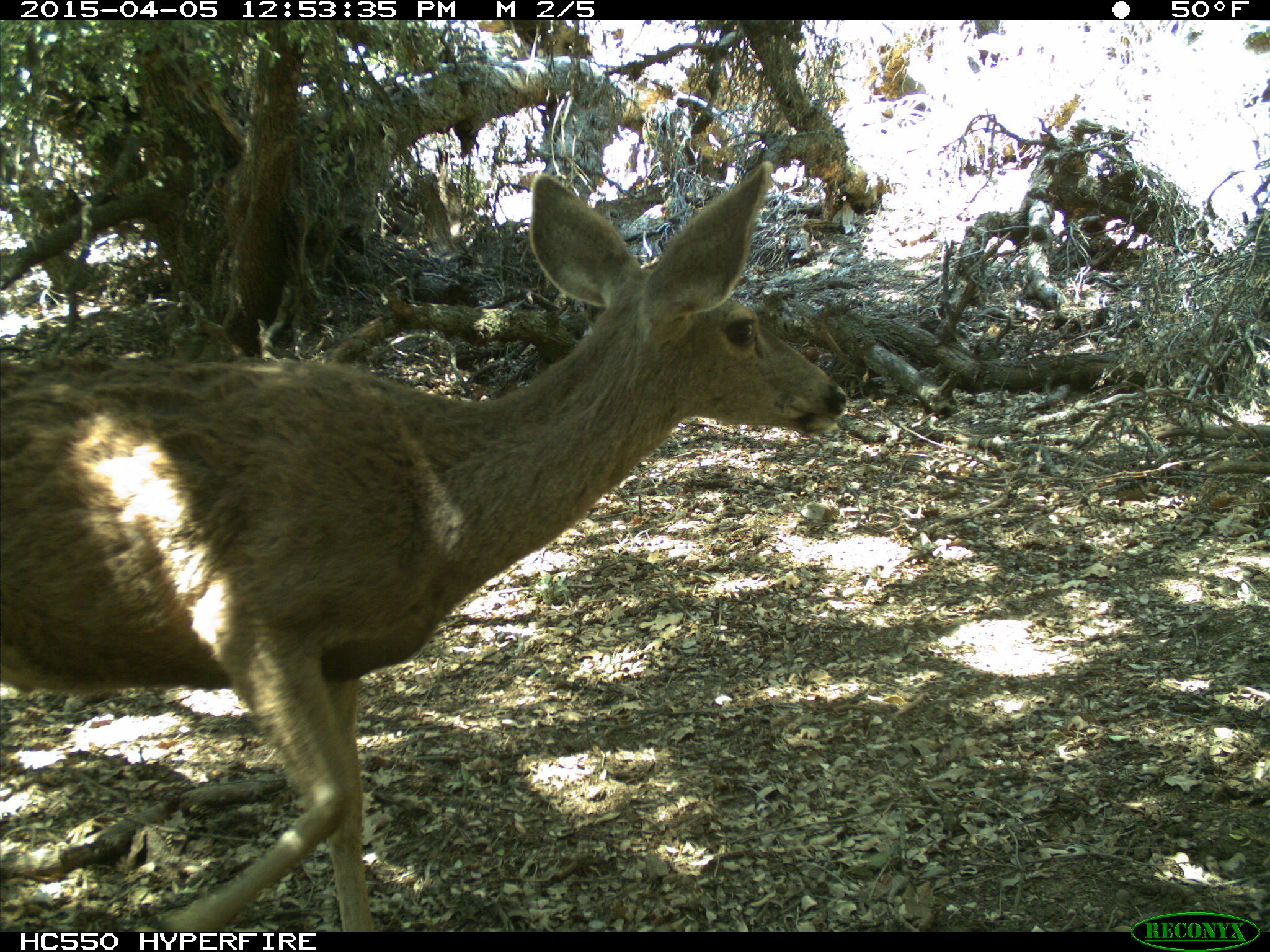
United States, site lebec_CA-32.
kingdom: Animalia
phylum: Chordata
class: Mammalia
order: Artiodactyla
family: Cervidae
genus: Odocoileus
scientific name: Odocoileus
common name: deer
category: unidentified deer